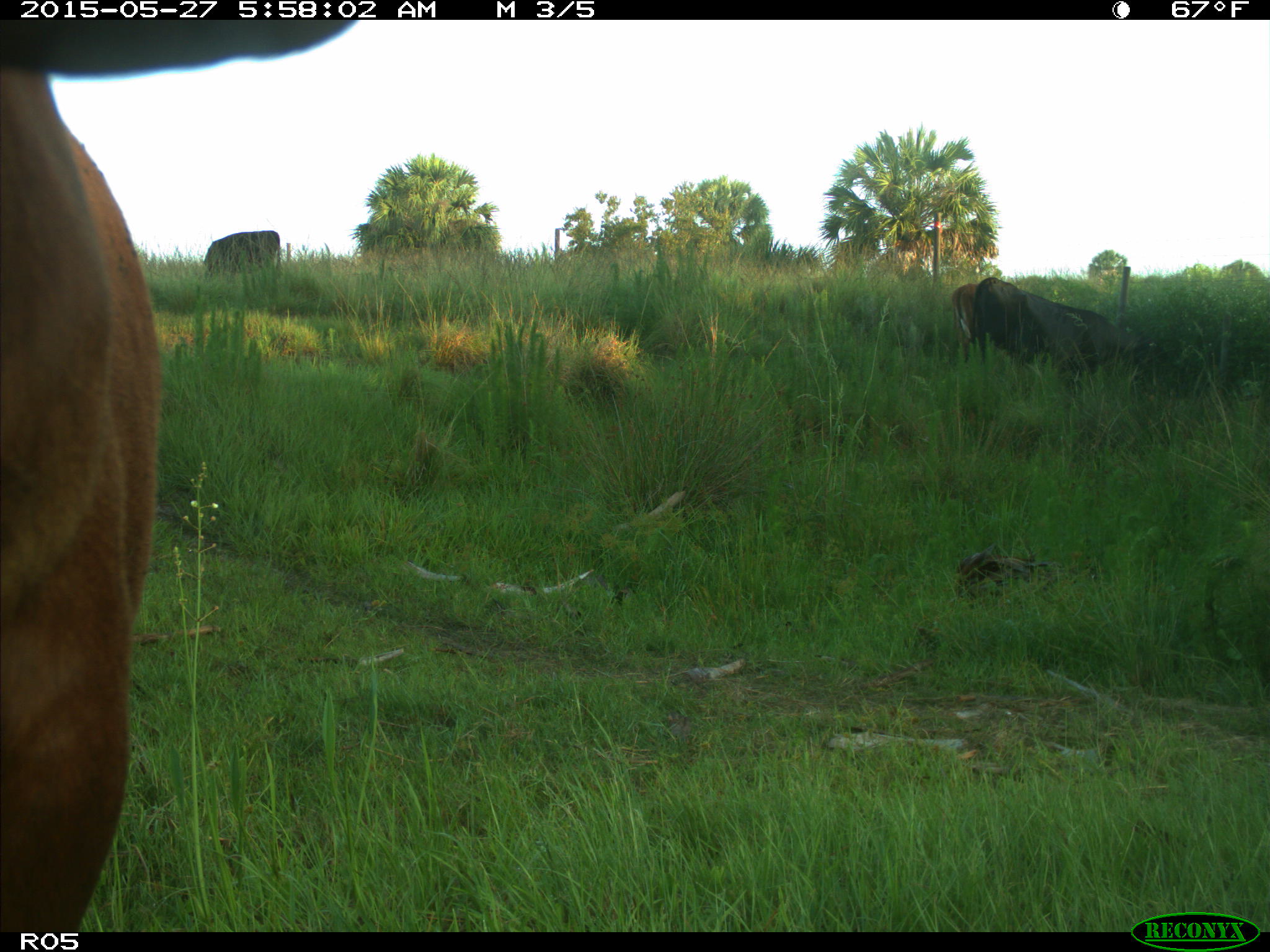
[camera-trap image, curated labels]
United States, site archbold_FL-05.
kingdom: Animalia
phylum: Chordata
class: Mammalia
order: Artiodactyla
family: Bovidae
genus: Bos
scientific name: Bos taurus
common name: domestic cow